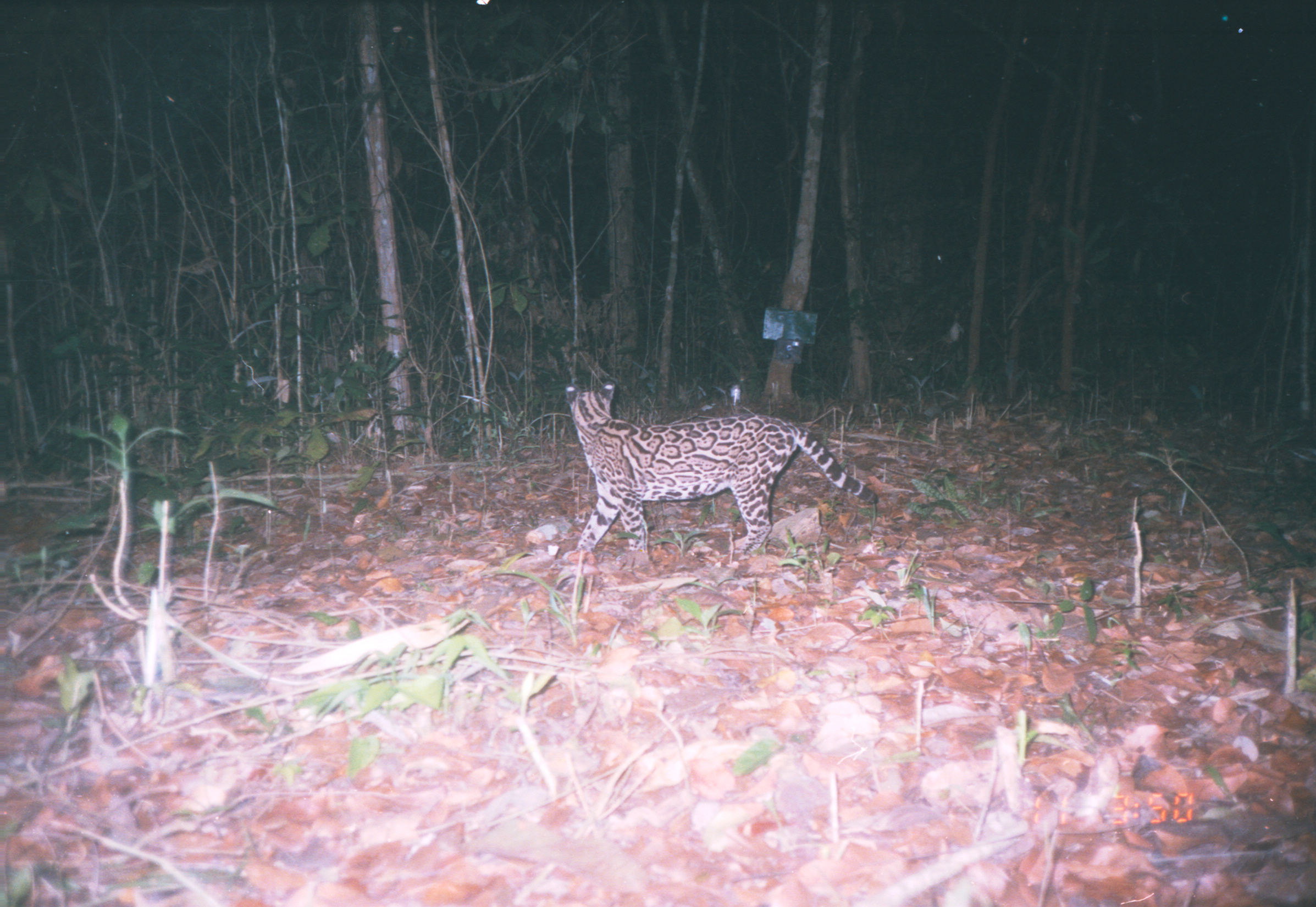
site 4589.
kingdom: Animalia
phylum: Chordata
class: Mammalia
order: Carnivora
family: Felidae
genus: Leopardus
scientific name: Leopardus pardalis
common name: ocelot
Leopardus pardalis (ocelot).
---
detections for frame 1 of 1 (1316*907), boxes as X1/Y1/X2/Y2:
leopardus pardalis: 563/380/878/552